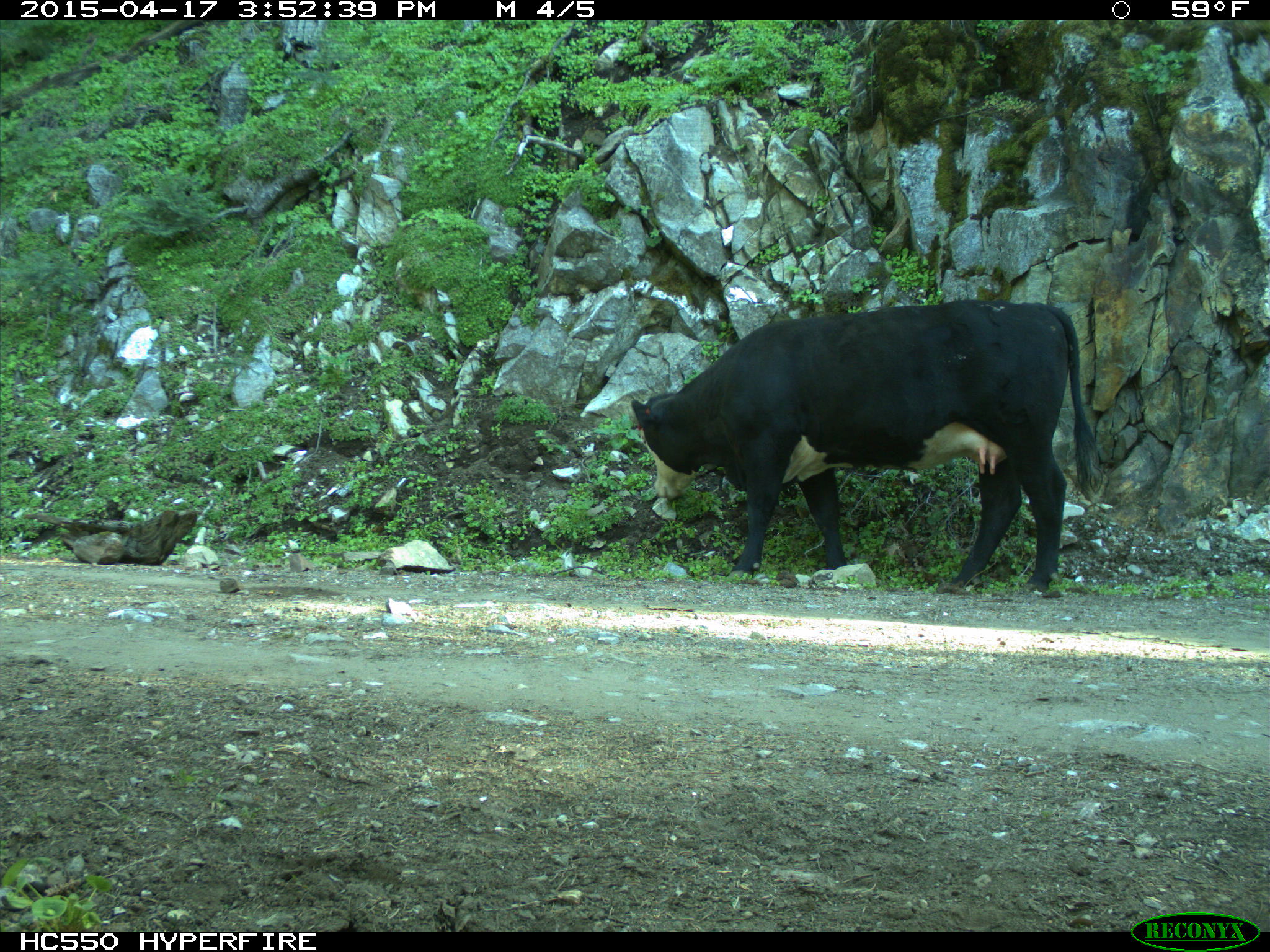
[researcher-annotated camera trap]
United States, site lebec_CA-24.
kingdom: Animalia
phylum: Chordata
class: Mammalia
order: Artiodactyla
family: Bovidae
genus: Bos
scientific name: Bos taurus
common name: domestic cow